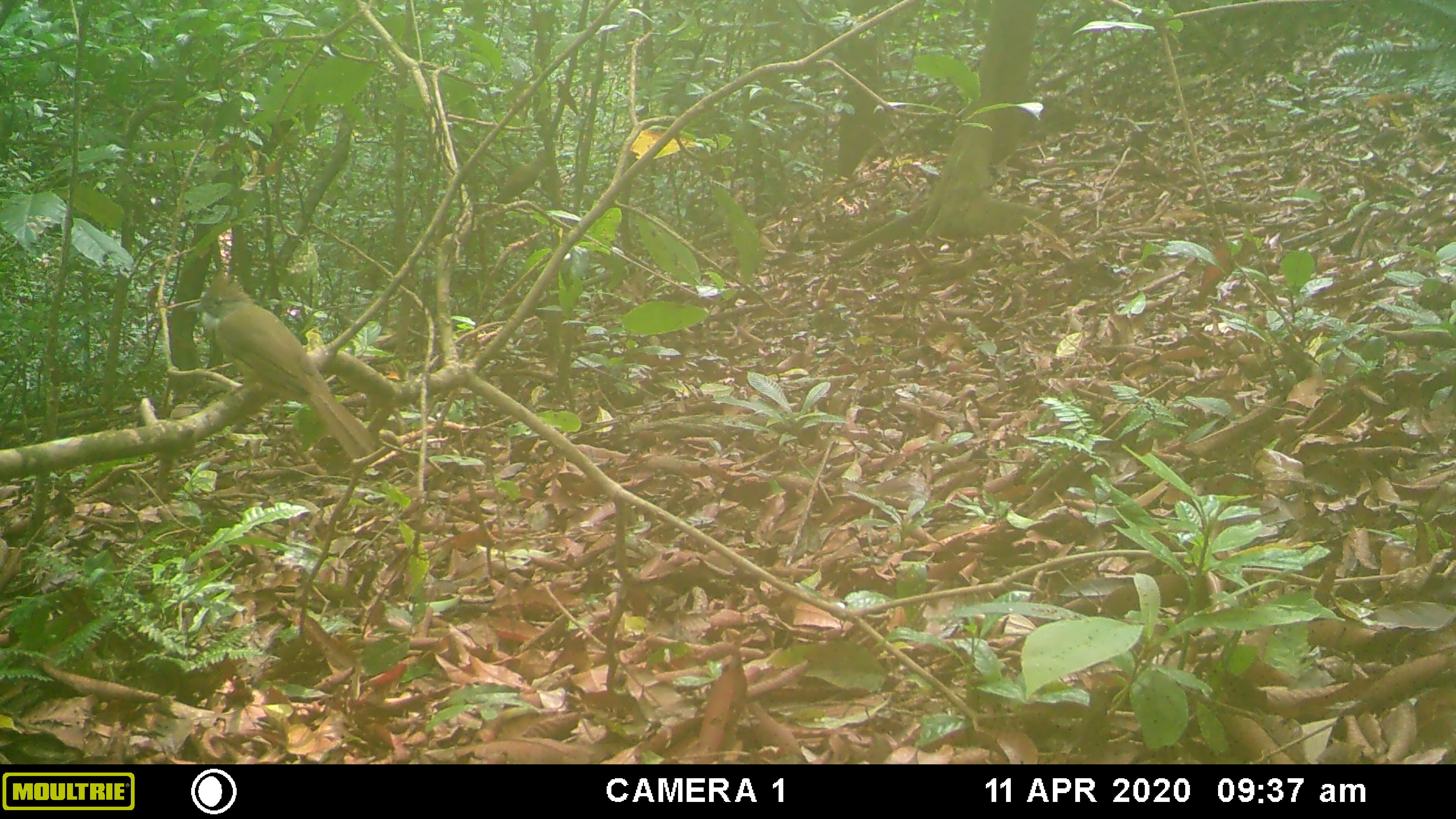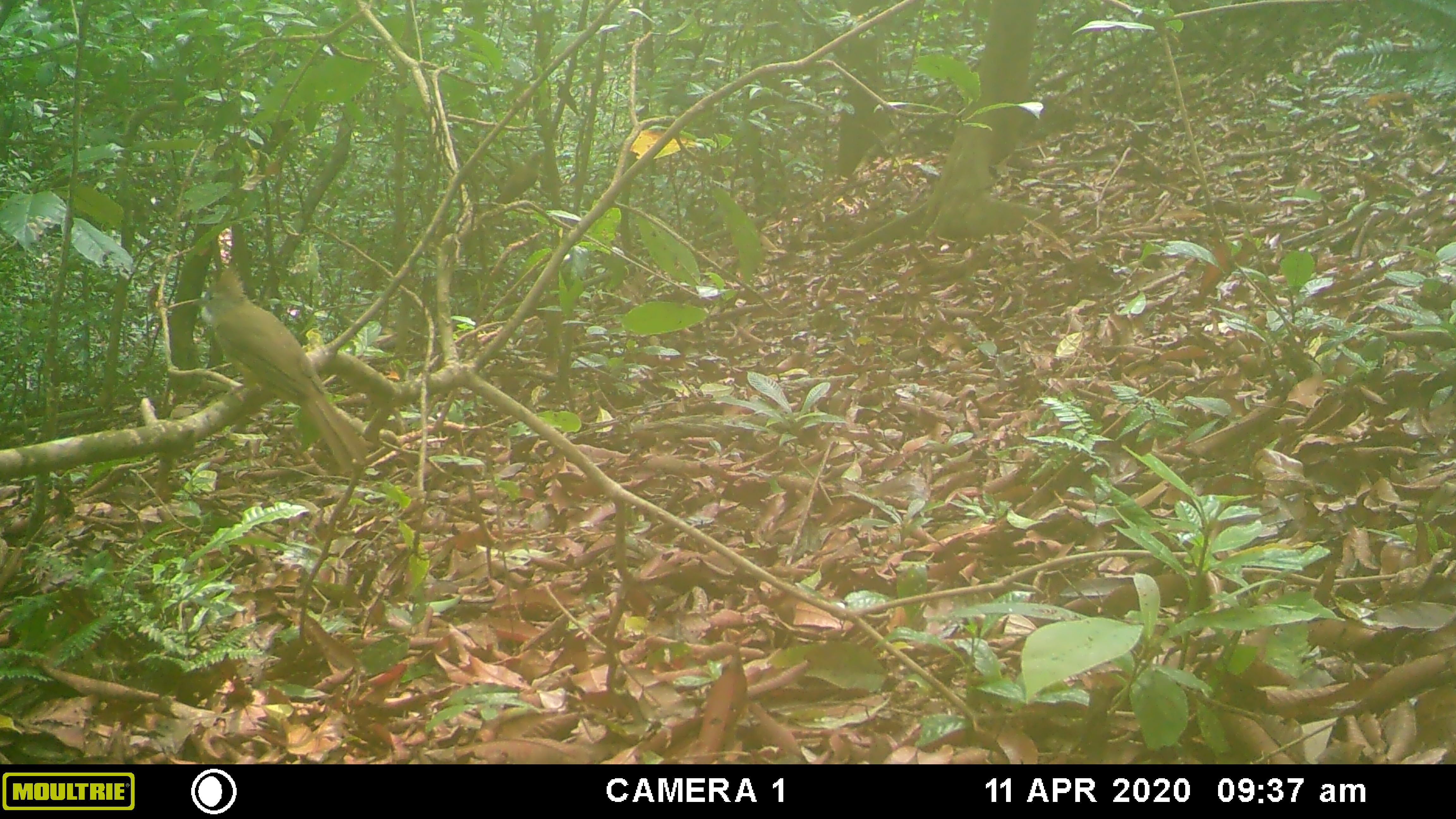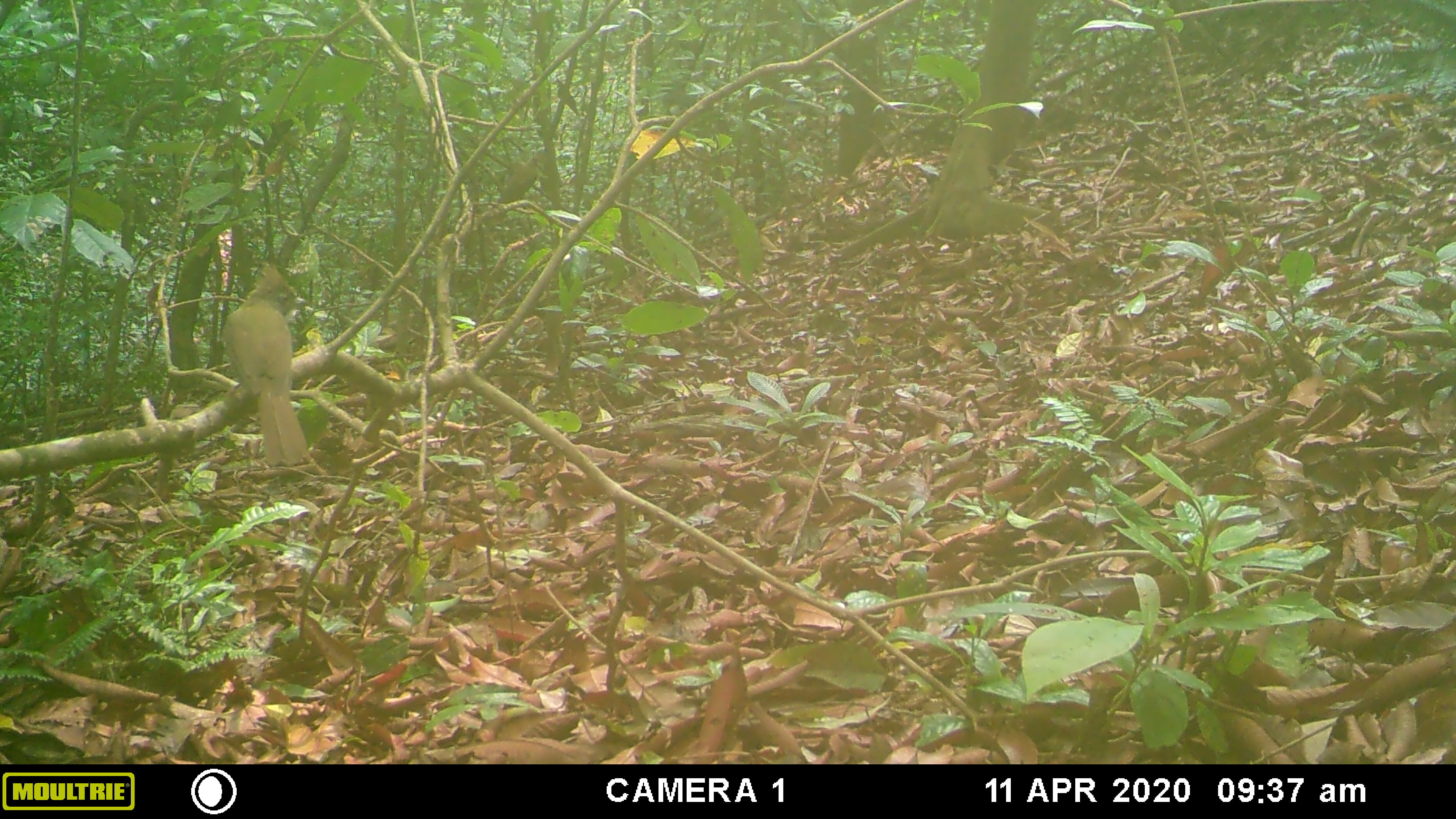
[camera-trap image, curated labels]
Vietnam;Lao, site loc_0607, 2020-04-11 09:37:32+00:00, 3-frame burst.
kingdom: Animalia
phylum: Chordata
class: Aves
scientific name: Aves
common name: bird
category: unidentified bird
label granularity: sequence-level